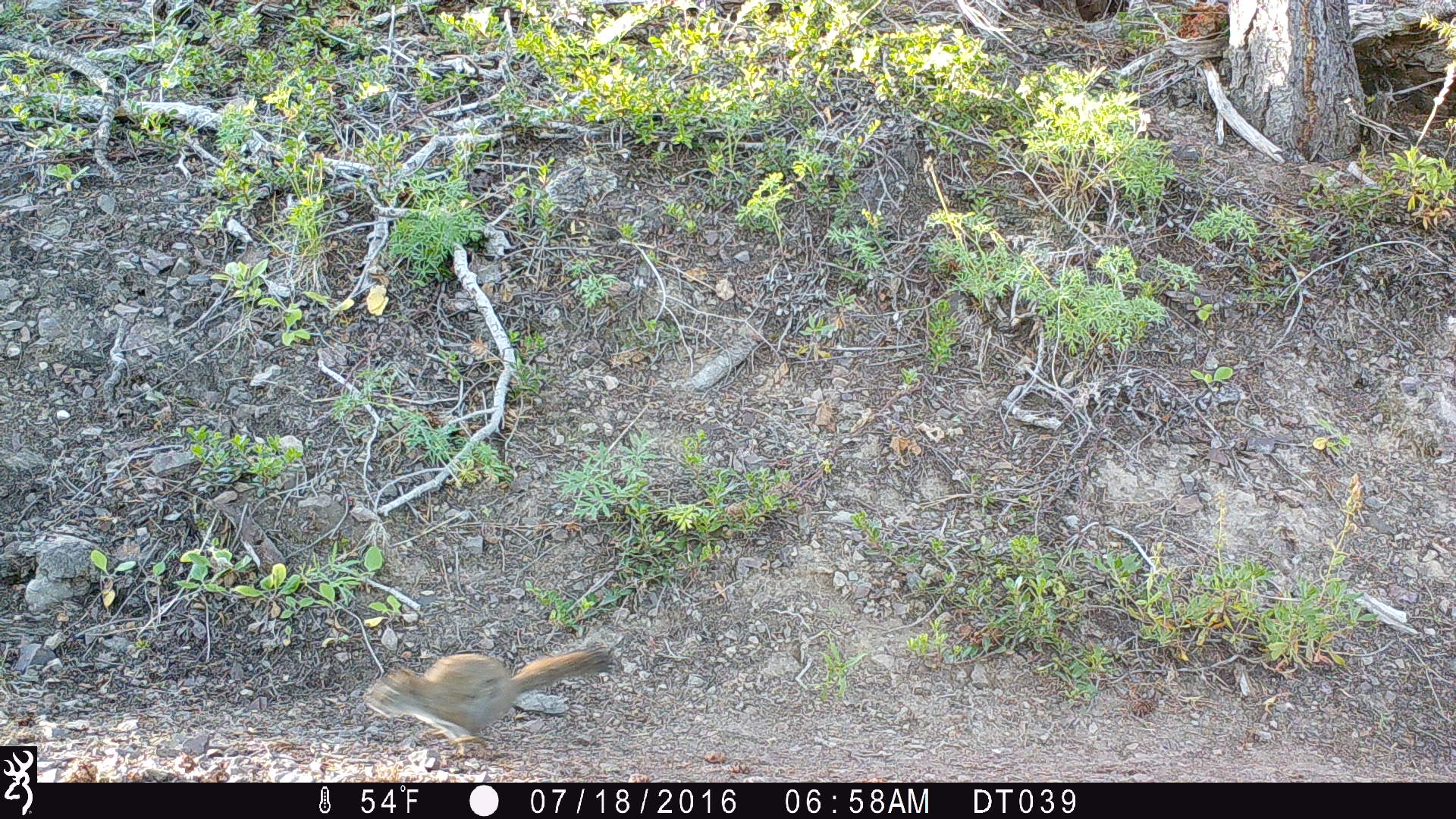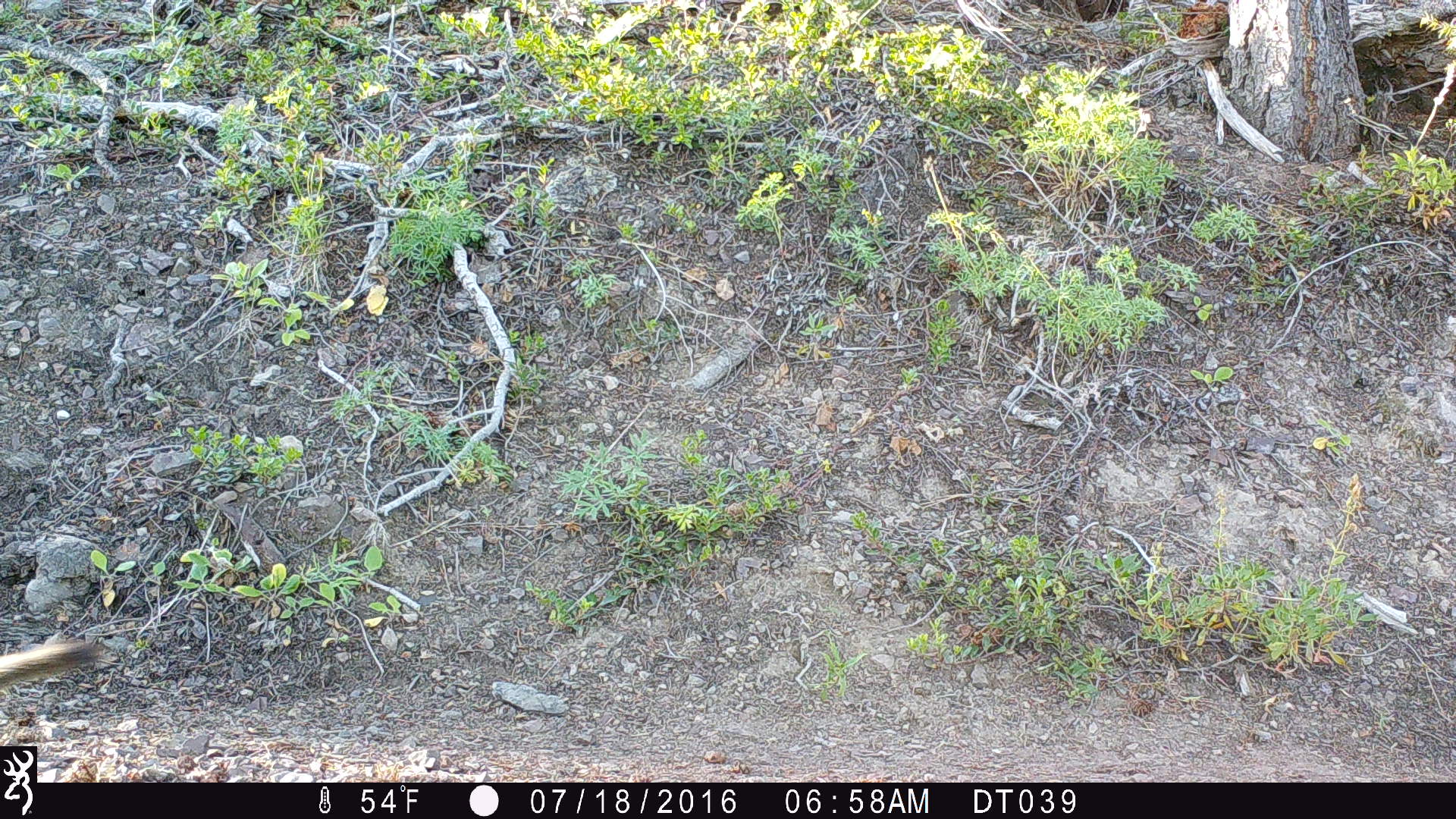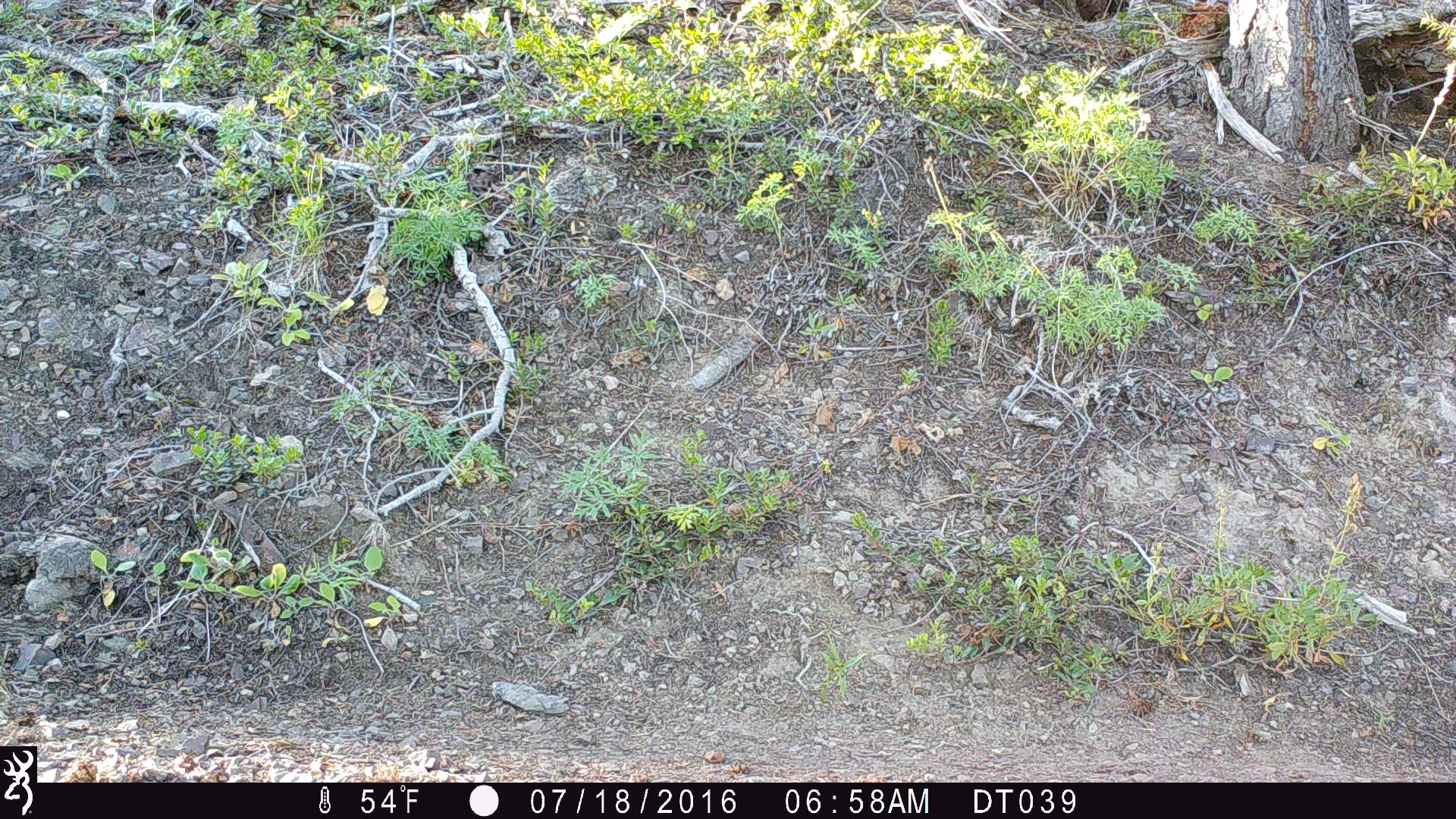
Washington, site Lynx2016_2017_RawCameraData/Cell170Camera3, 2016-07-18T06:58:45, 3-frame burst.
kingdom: Animalia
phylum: Chordata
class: Mammalia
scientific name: Mammalia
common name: small mammal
Small mammal (Mammalia). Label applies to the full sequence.